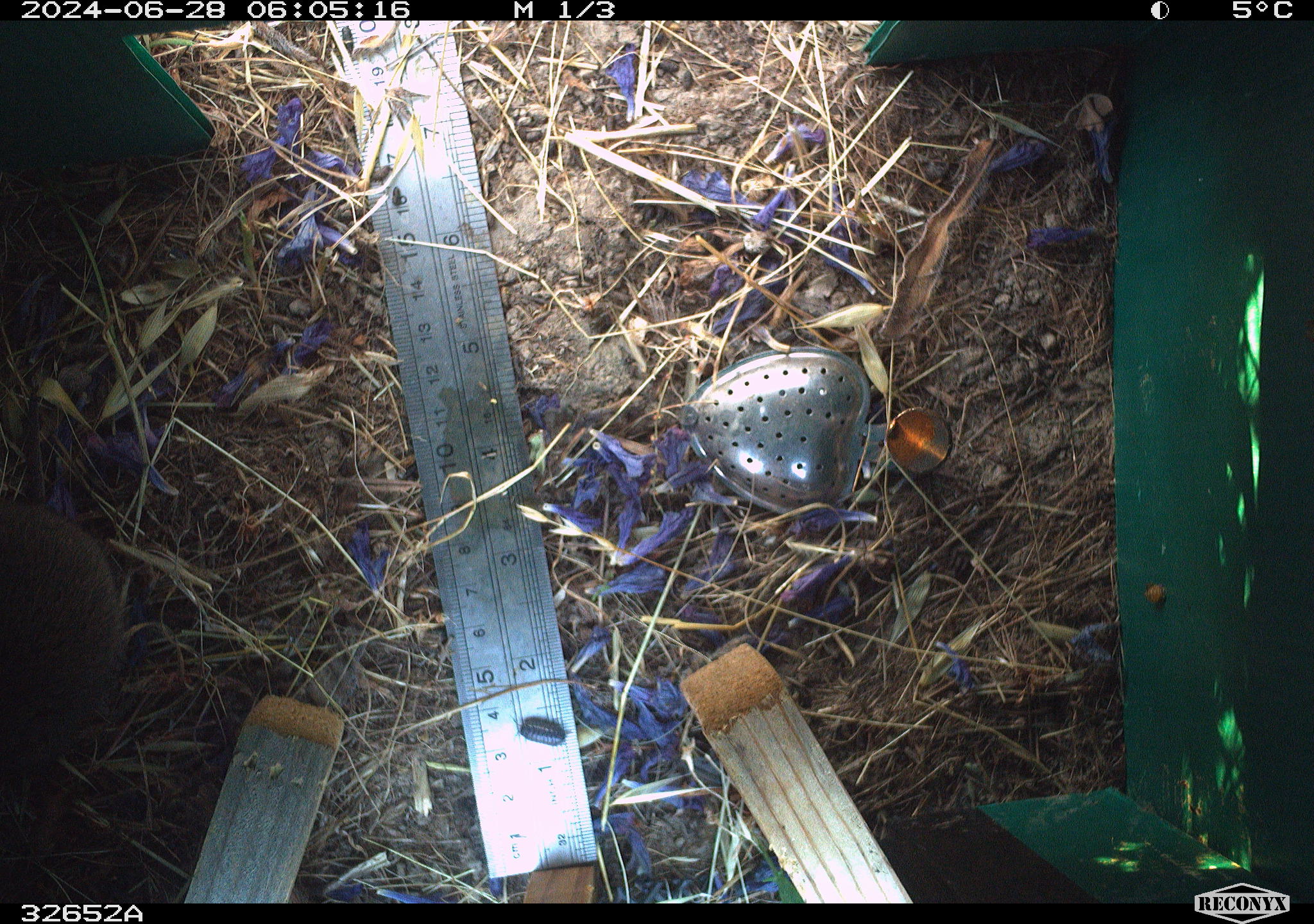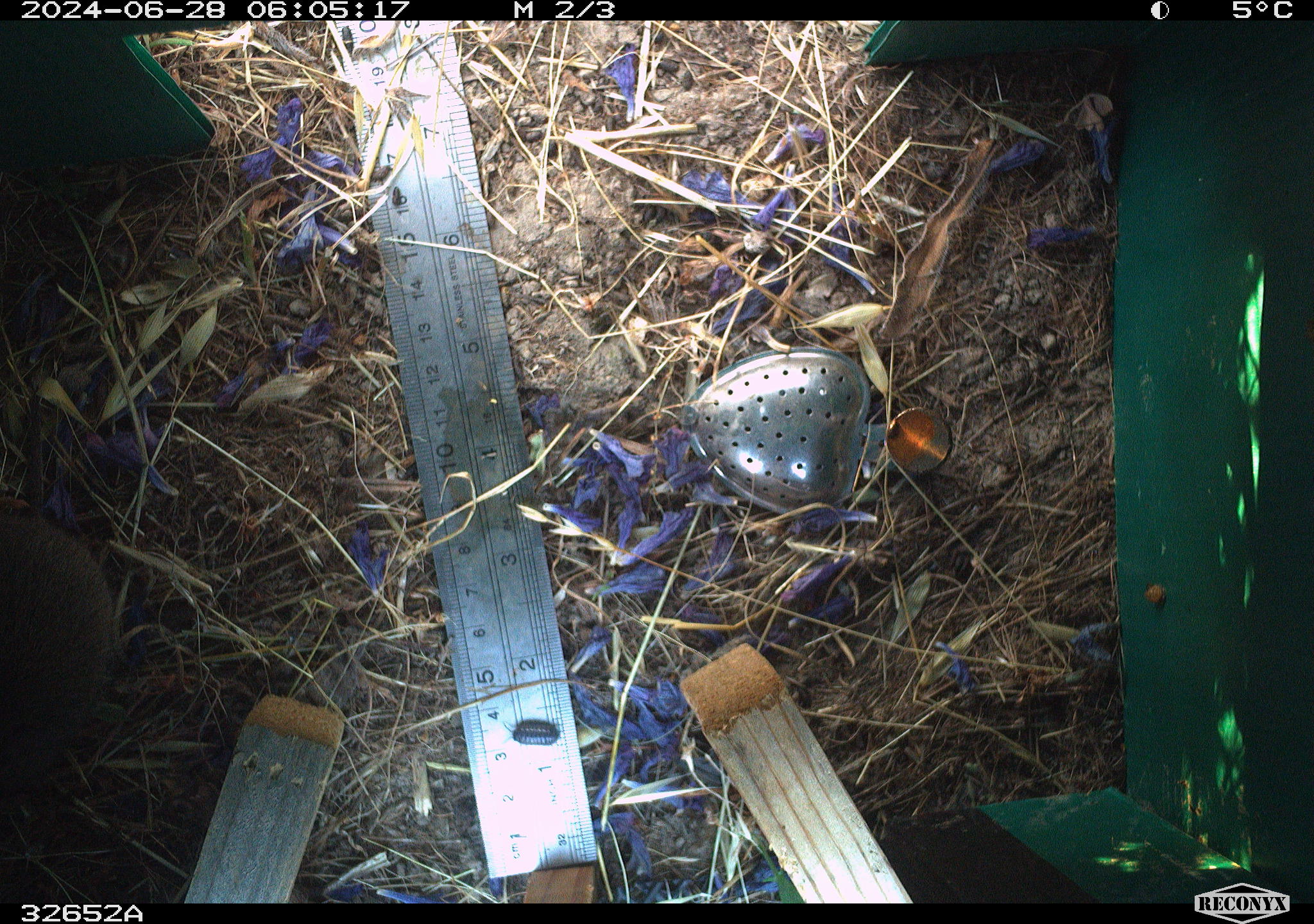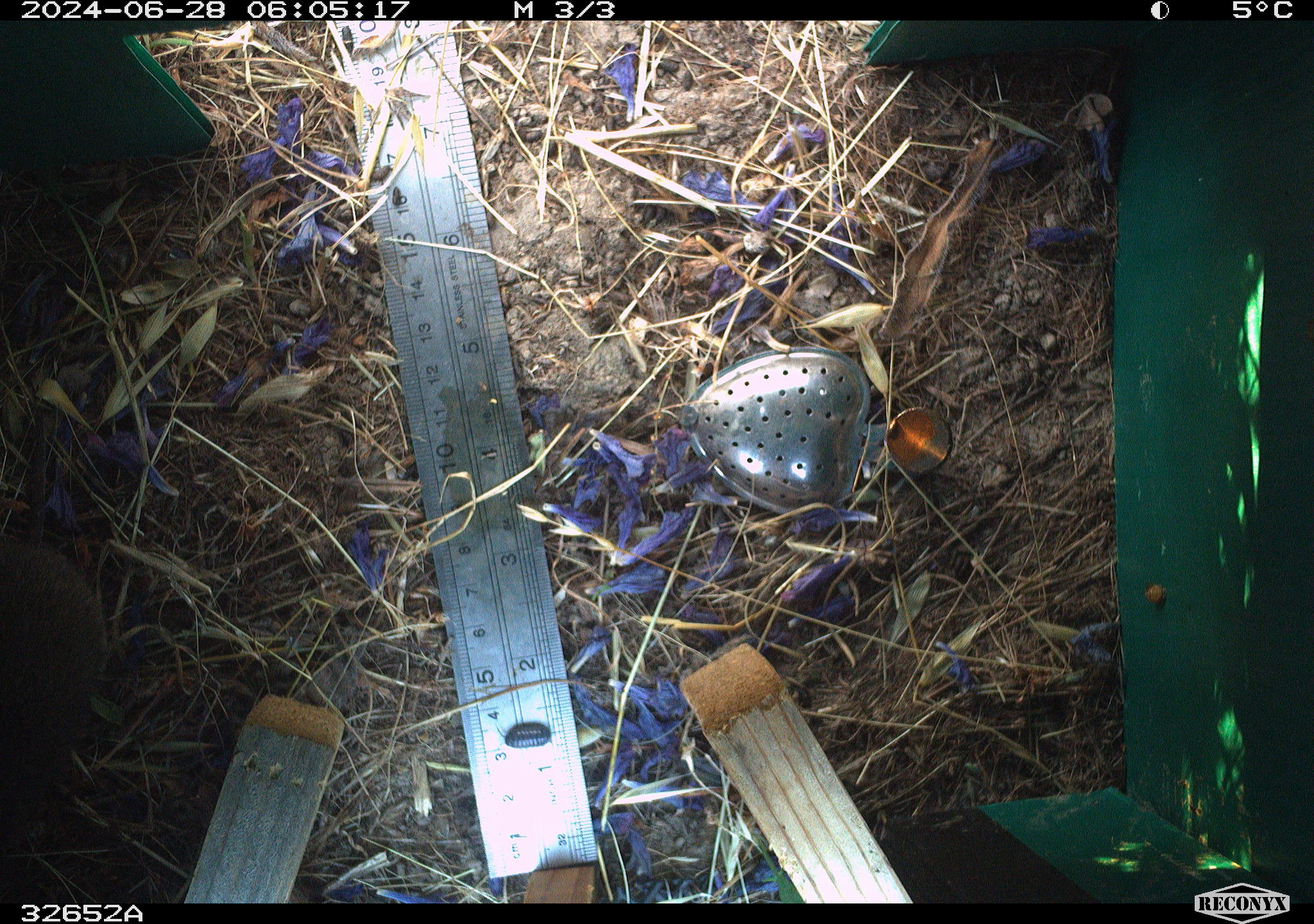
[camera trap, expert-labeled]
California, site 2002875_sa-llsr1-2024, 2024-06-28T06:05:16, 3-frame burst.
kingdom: Animalia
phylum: Chordata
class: Mammalia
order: Rodentia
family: Cricetidae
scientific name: Arvicolinae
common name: voles, lemmings, and muskrats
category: arvicolinae subfamily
Arvicolinae subfamily (voles, lemmings, and muskrats) (Arvicolinae).